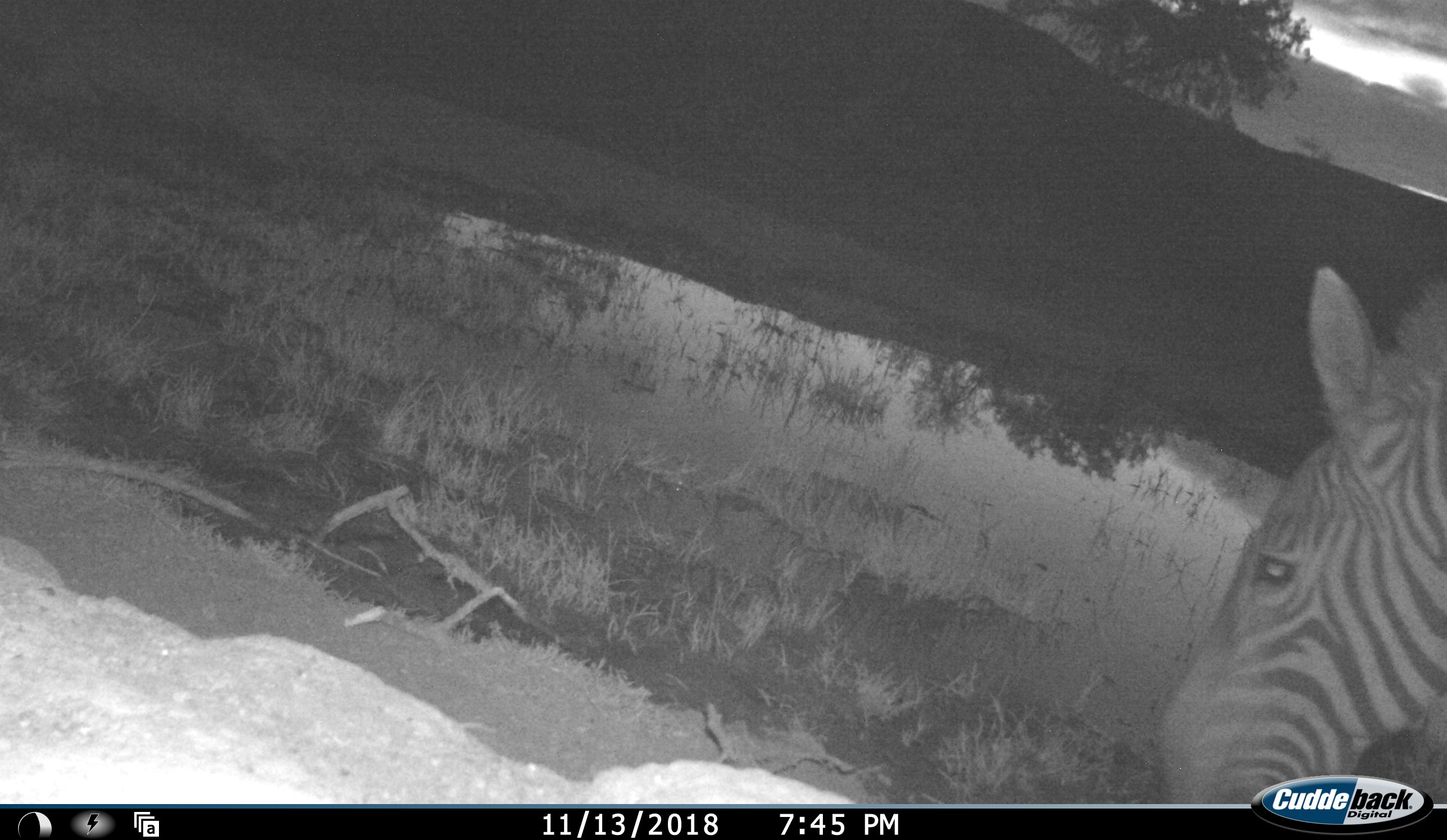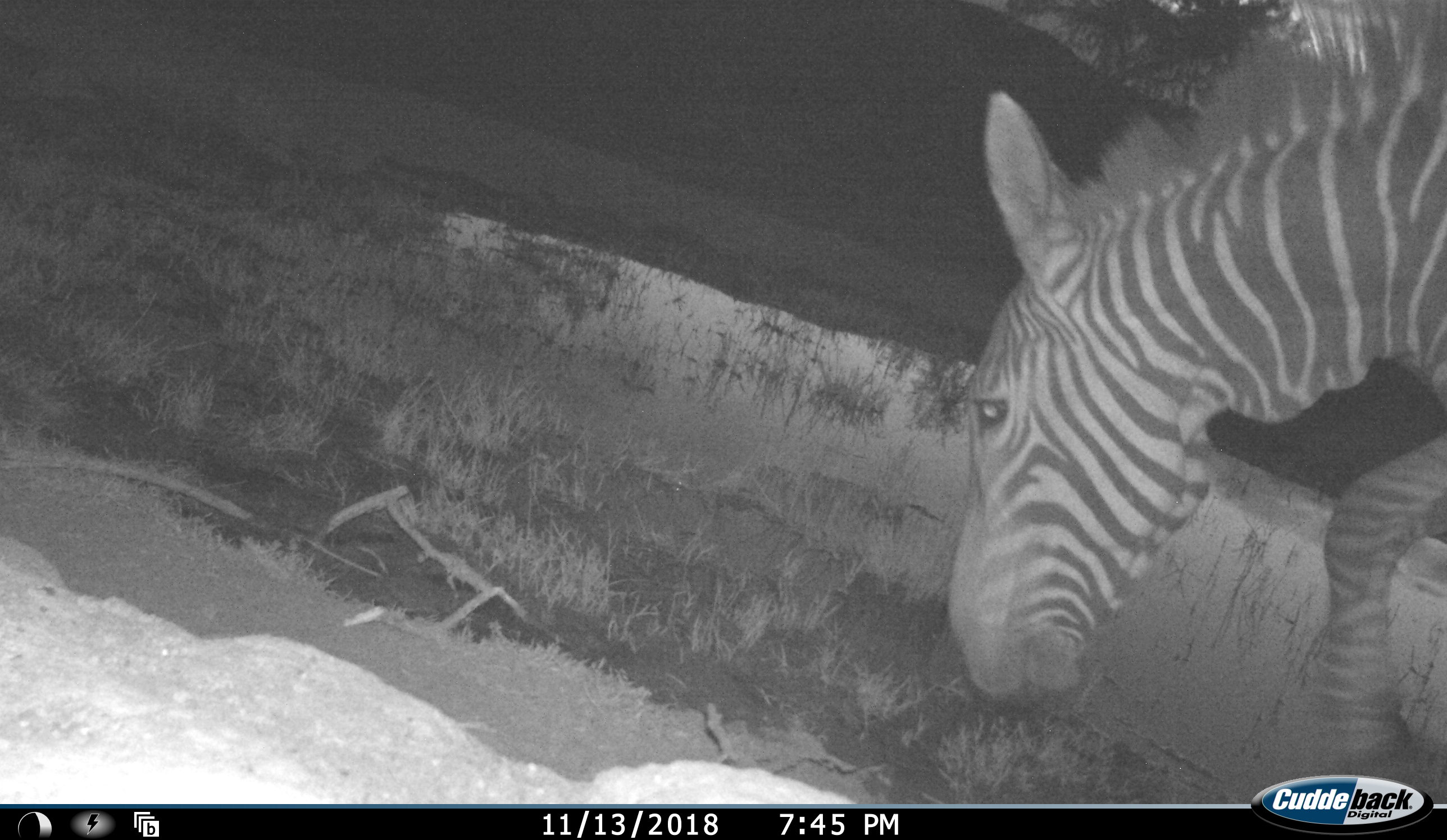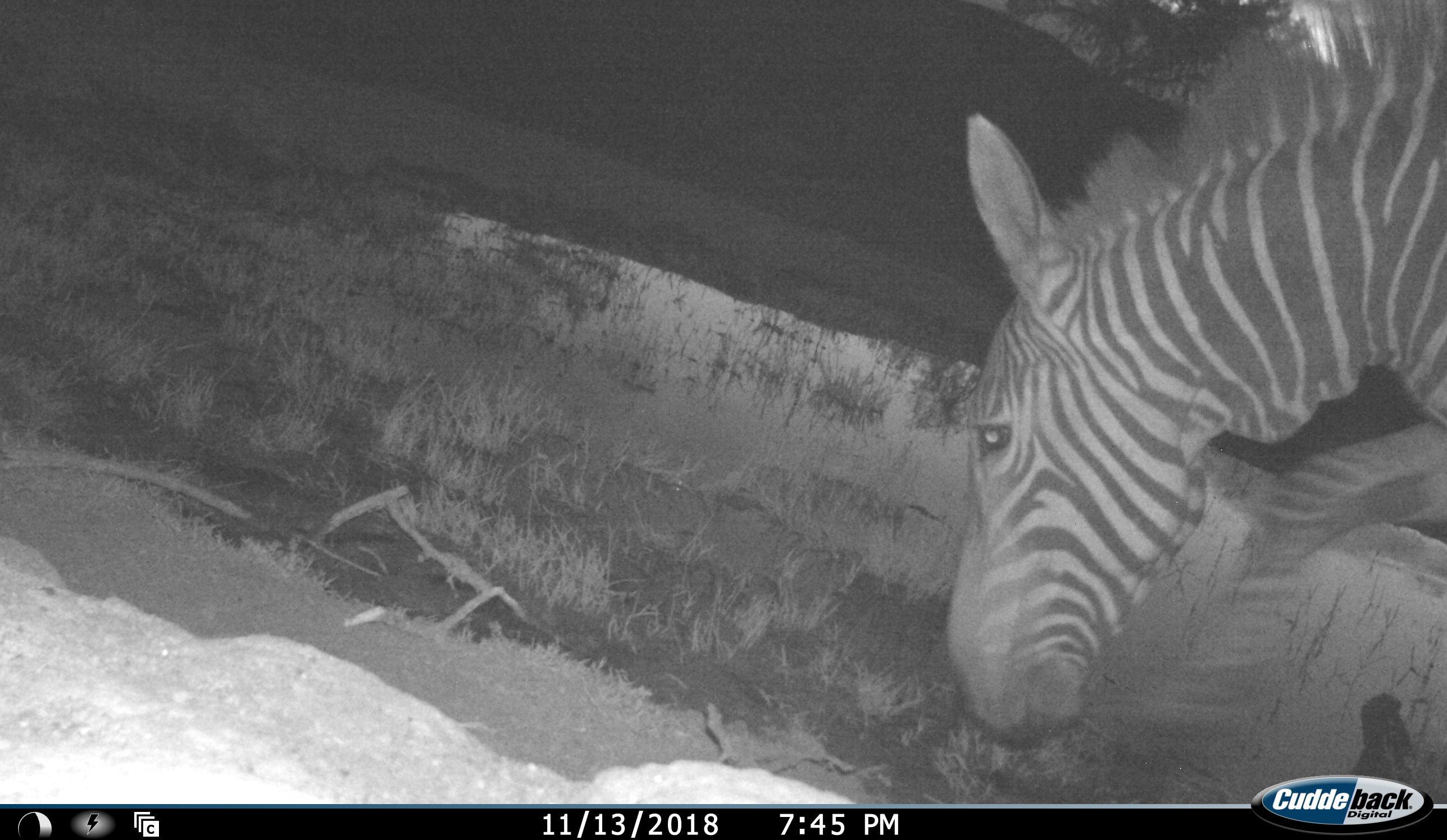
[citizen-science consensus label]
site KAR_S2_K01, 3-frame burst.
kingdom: Animalia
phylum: Chordata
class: Mammalia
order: Perissodactyla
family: Equidae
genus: Equus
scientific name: Equus zebra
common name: mountain zebra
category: zebramountain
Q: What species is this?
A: Zebramountain (mountain zebra) (Equus zebra).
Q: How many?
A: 1.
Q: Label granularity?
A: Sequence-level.